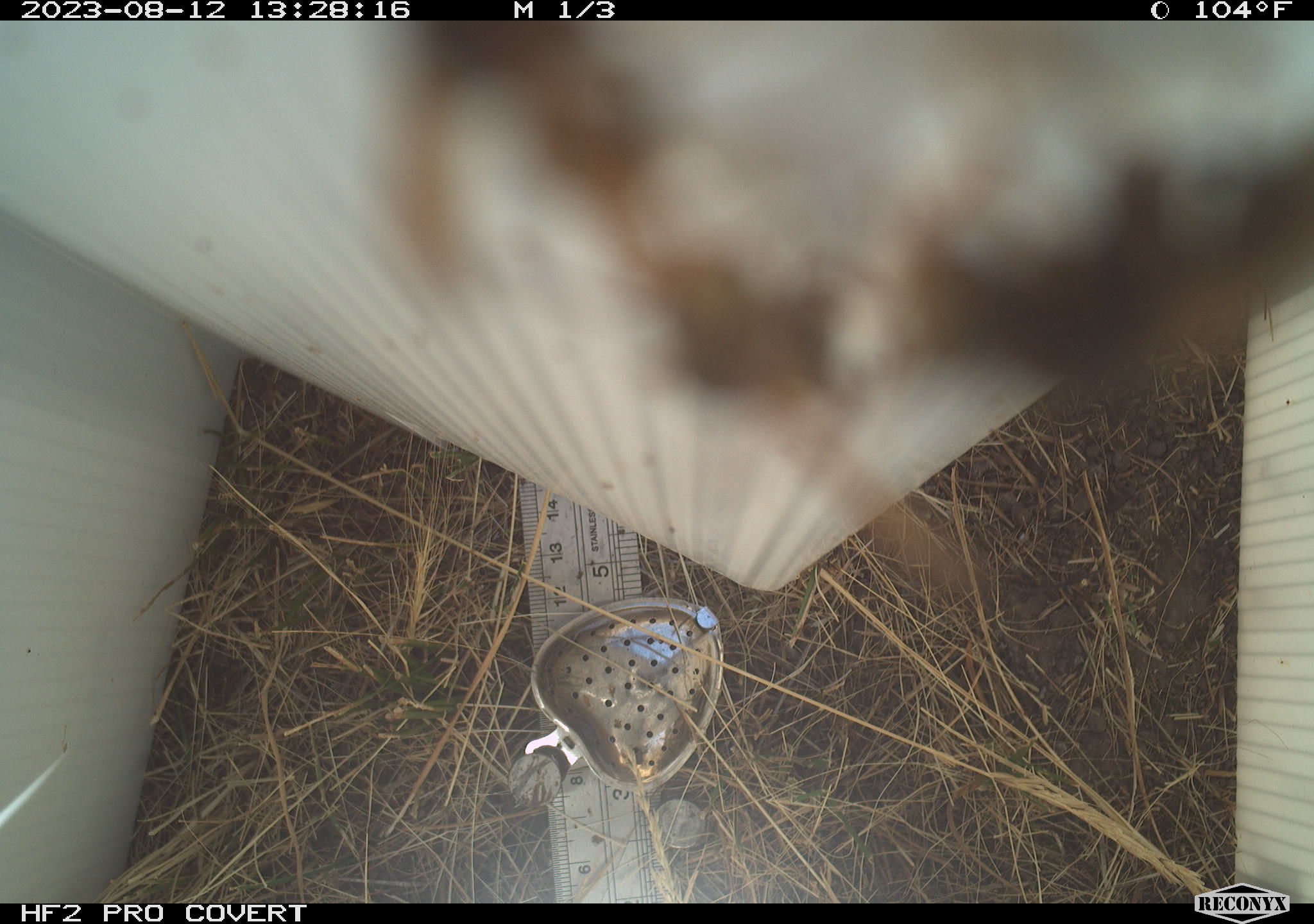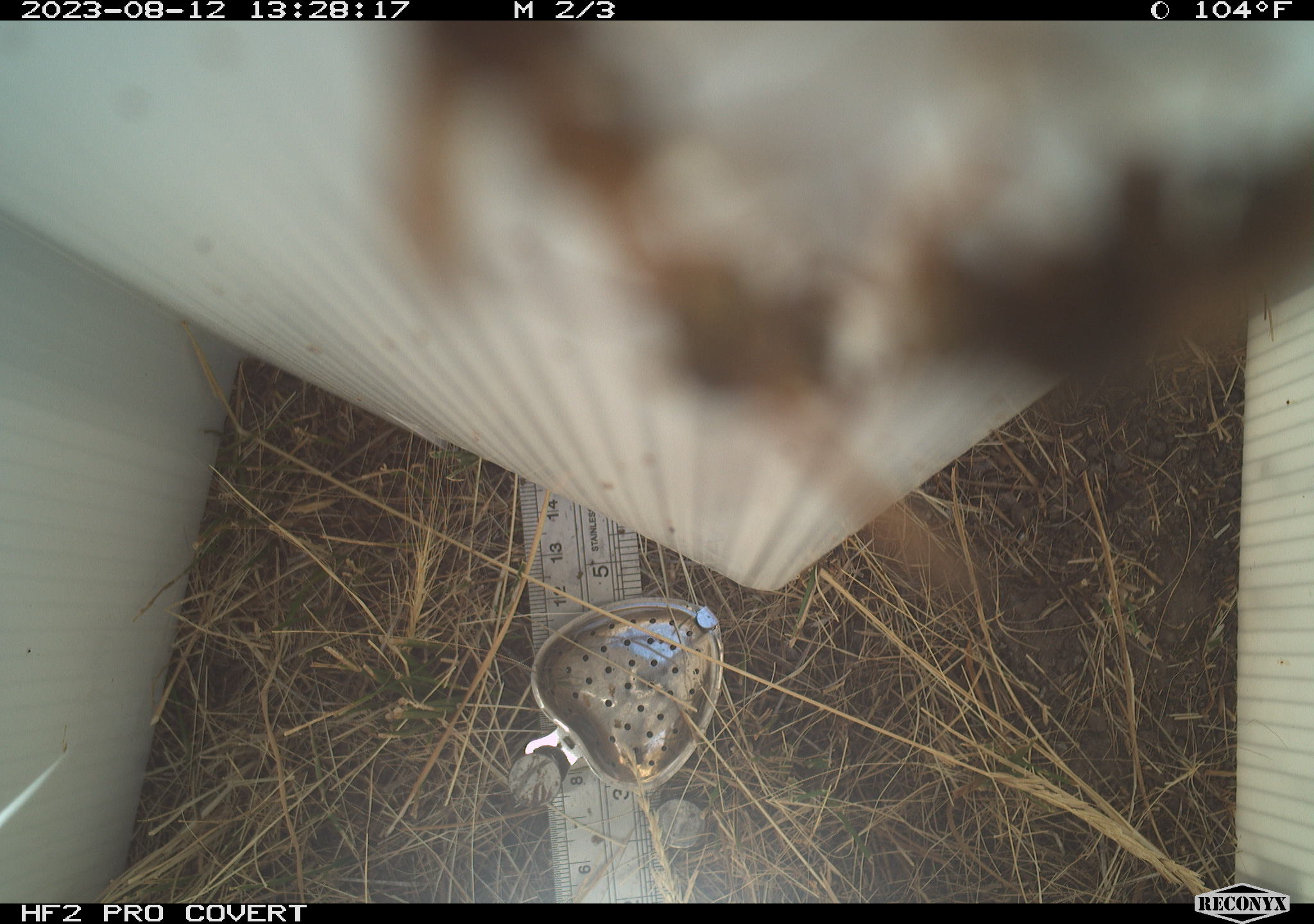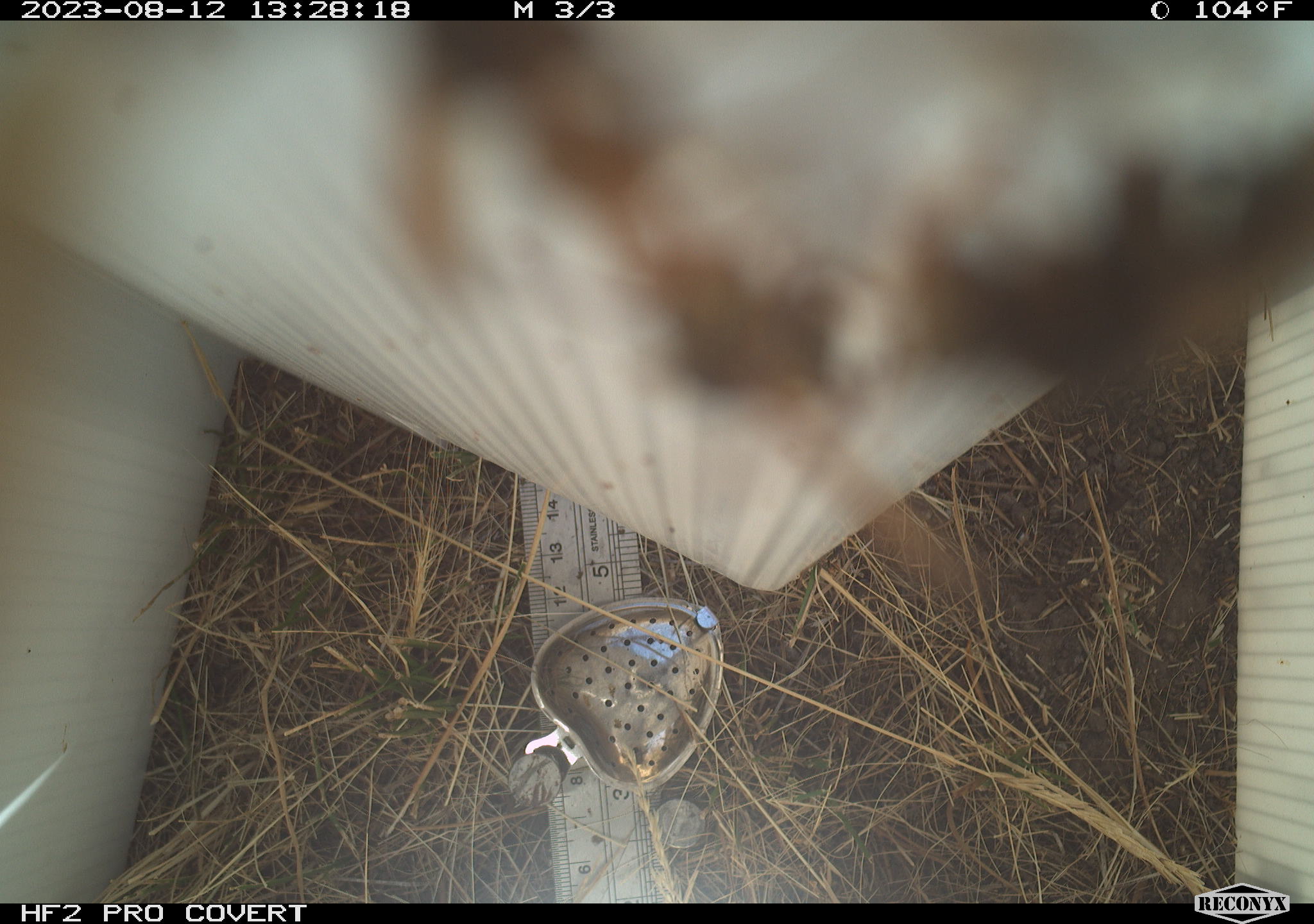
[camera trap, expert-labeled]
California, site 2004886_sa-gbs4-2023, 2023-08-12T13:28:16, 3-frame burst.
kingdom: Animalia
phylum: Arthropoda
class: Insecta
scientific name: Insecta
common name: insect